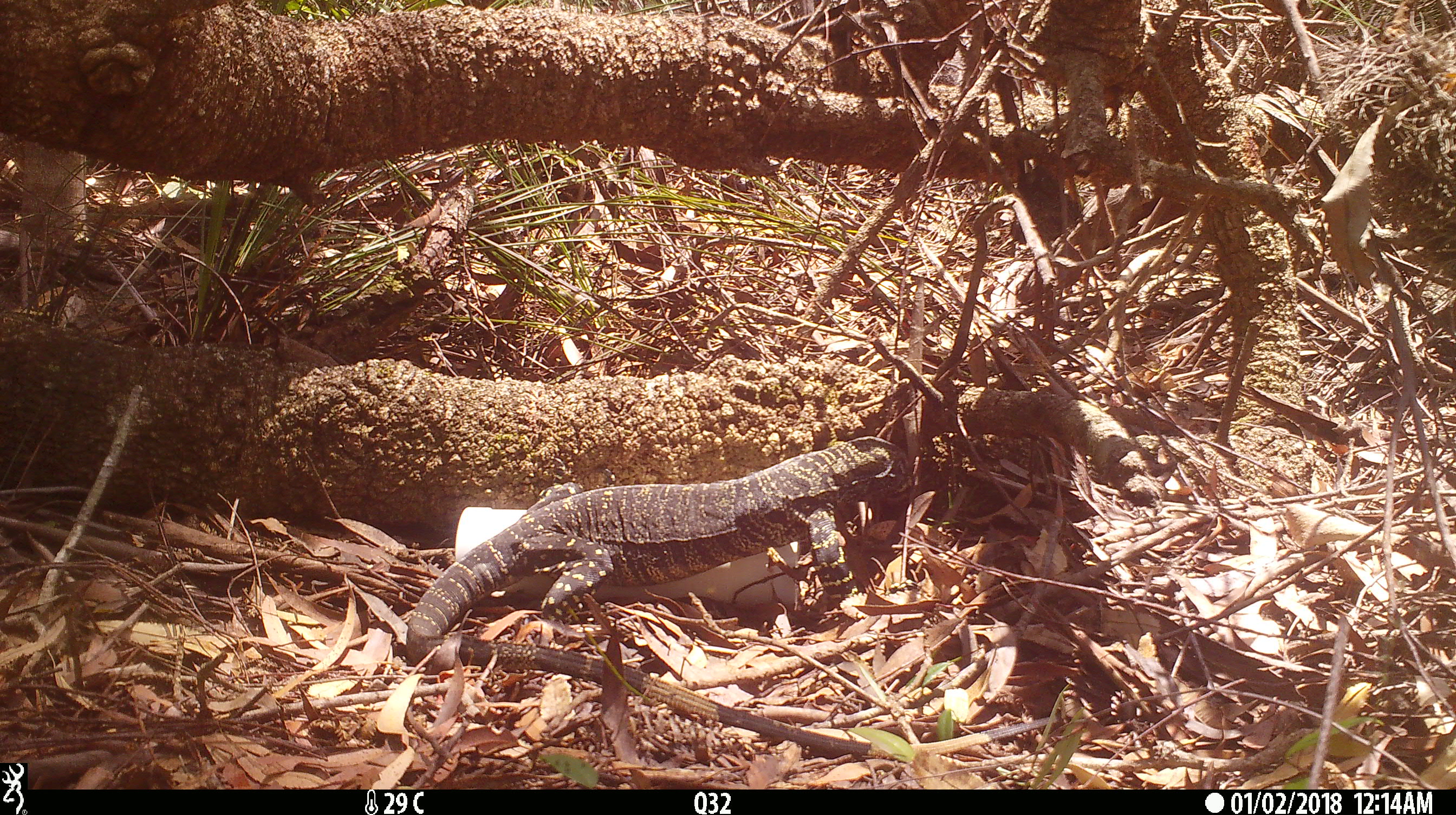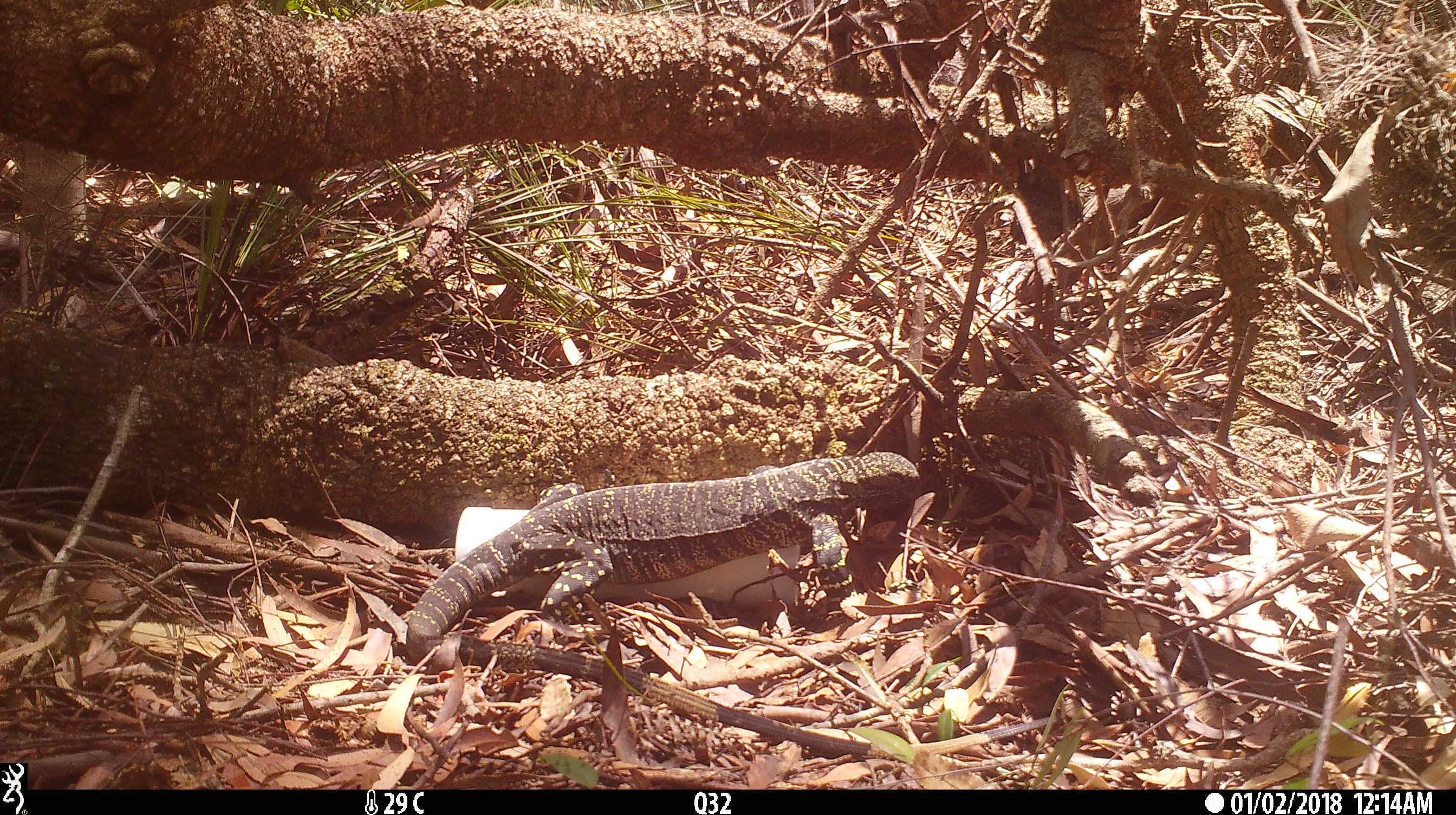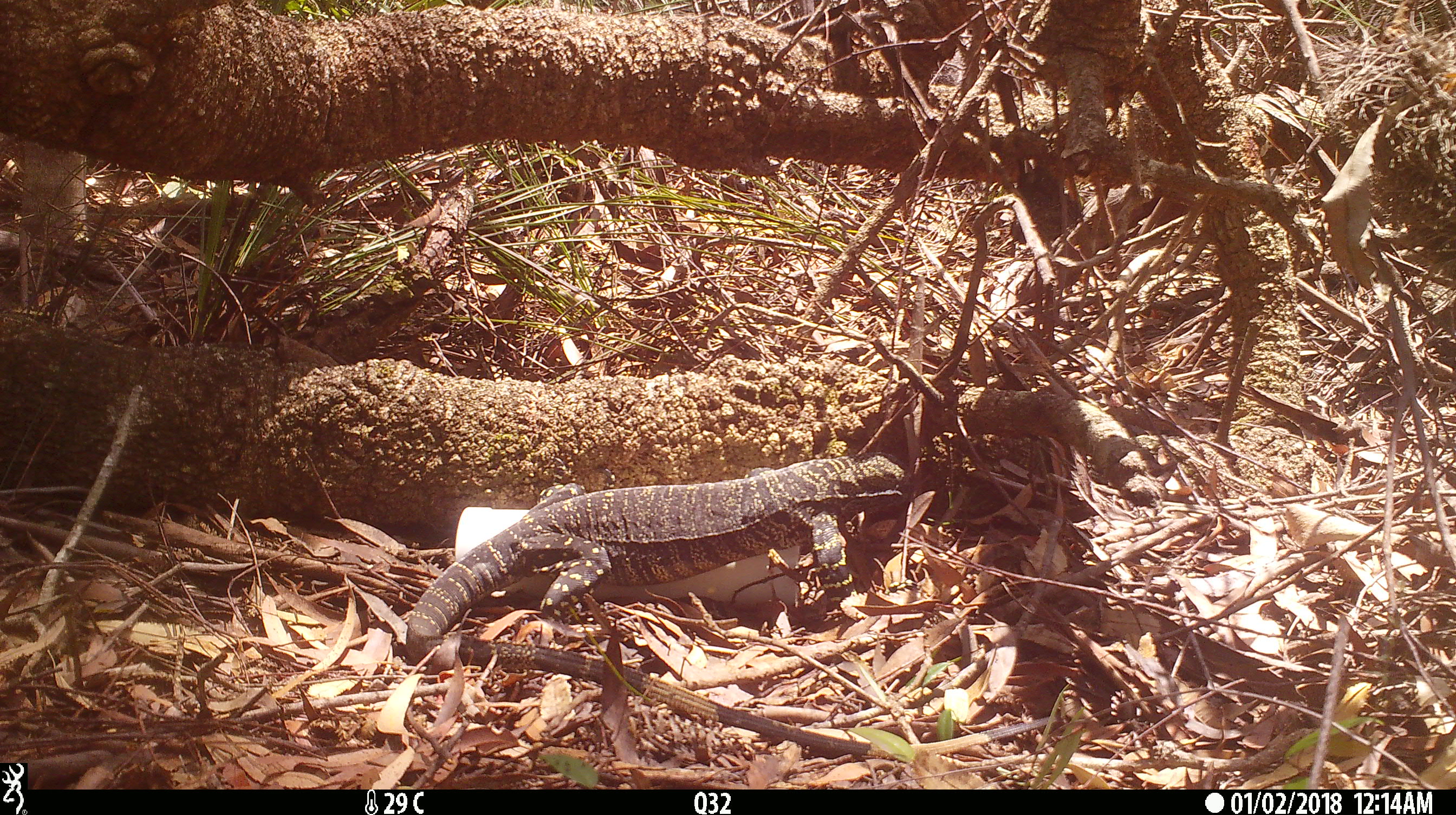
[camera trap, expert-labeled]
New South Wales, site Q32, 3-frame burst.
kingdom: Animalia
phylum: Chordata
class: Reptilia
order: Squamata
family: Varanidae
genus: Varanus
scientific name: Varanus varius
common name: lace monitor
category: goanna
Goanna (lace monitor) (Varanus varius).